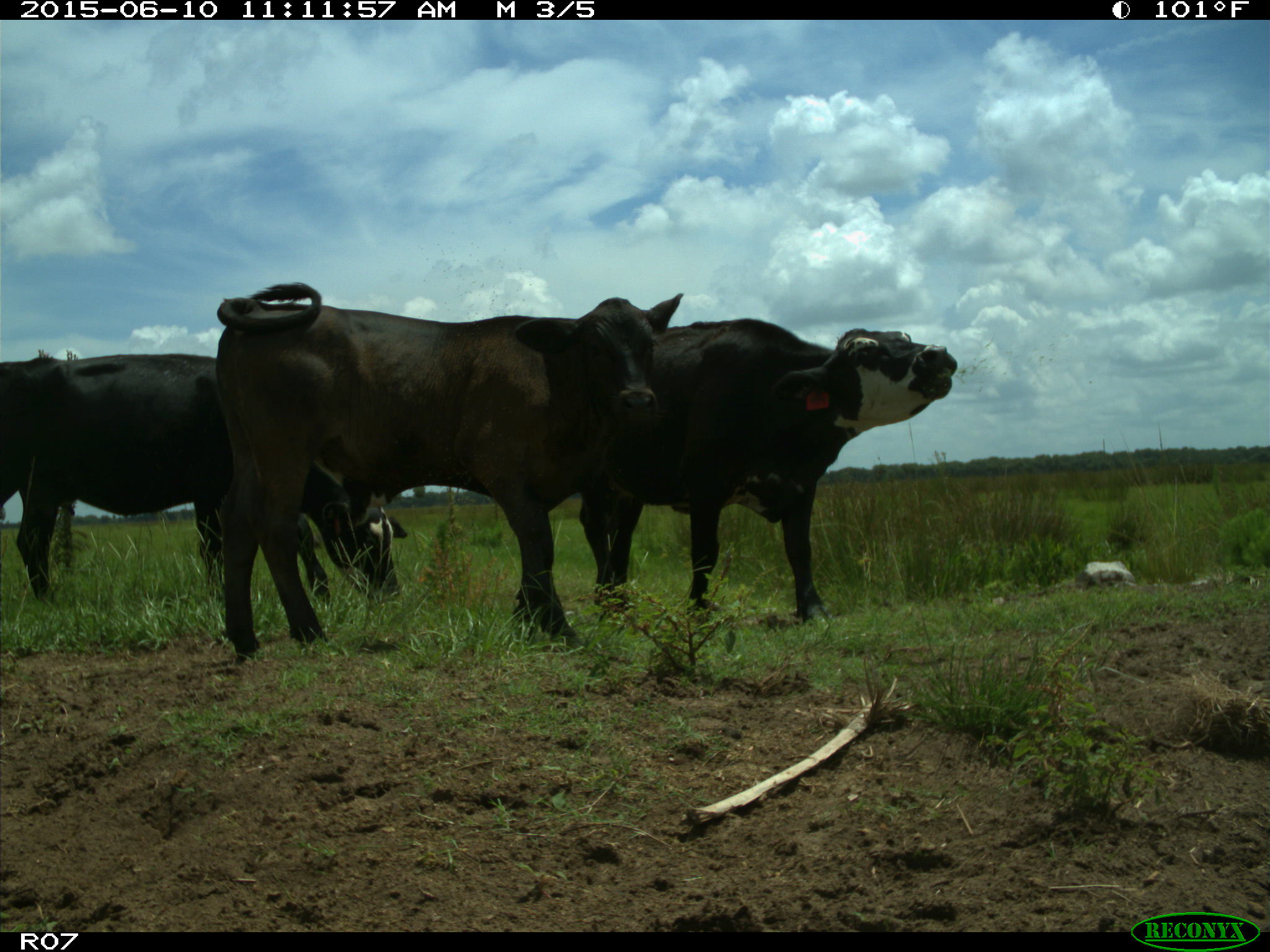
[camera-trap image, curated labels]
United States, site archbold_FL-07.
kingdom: Animalia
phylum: Chordata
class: Mammalia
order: Artiodactyla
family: Bovidae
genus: Bos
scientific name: Bos taurus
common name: domestic cow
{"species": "Bos taurus (domestic cow)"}